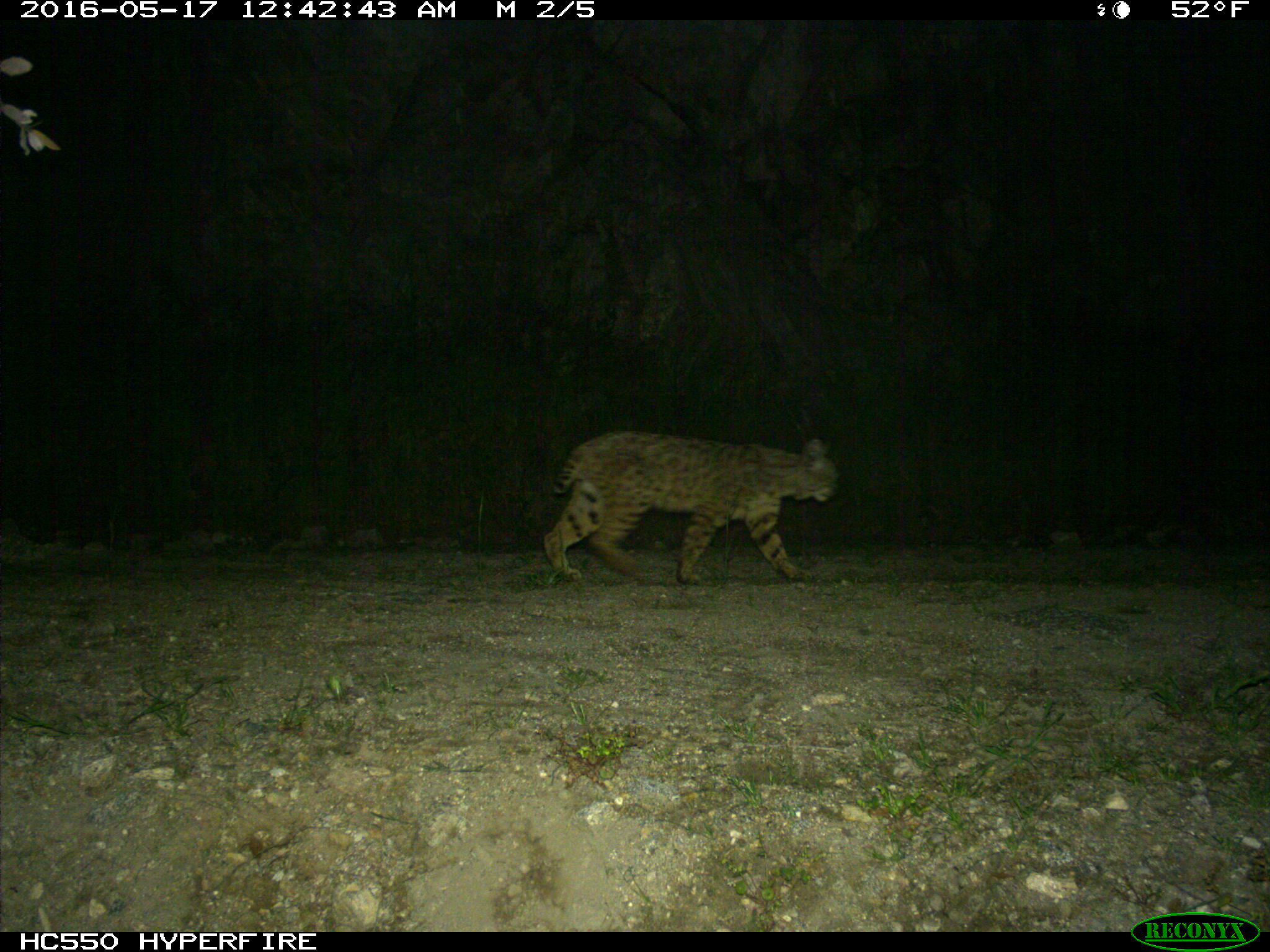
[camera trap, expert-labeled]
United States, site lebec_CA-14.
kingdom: Animalia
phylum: Chordata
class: Mammalia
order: Carnivora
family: Felidae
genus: Lynx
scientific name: Lynx rufus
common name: bobcat